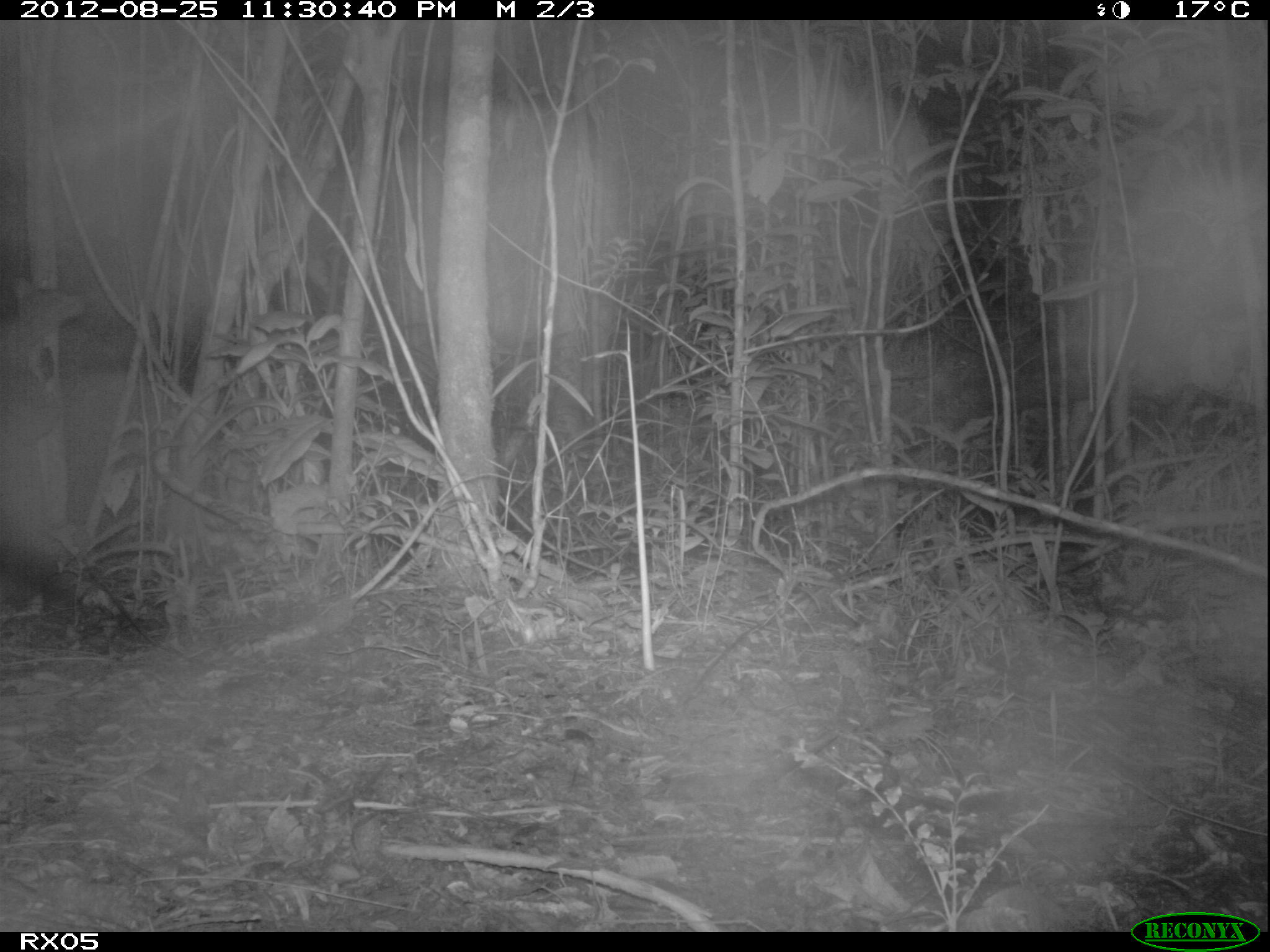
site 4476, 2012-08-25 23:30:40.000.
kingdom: Animalia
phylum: Chordata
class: Mammalia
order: Carnivora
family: Eupleridae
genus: Cryptoprocta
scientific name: Cryptoprocta ferox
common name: fossa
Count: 1.